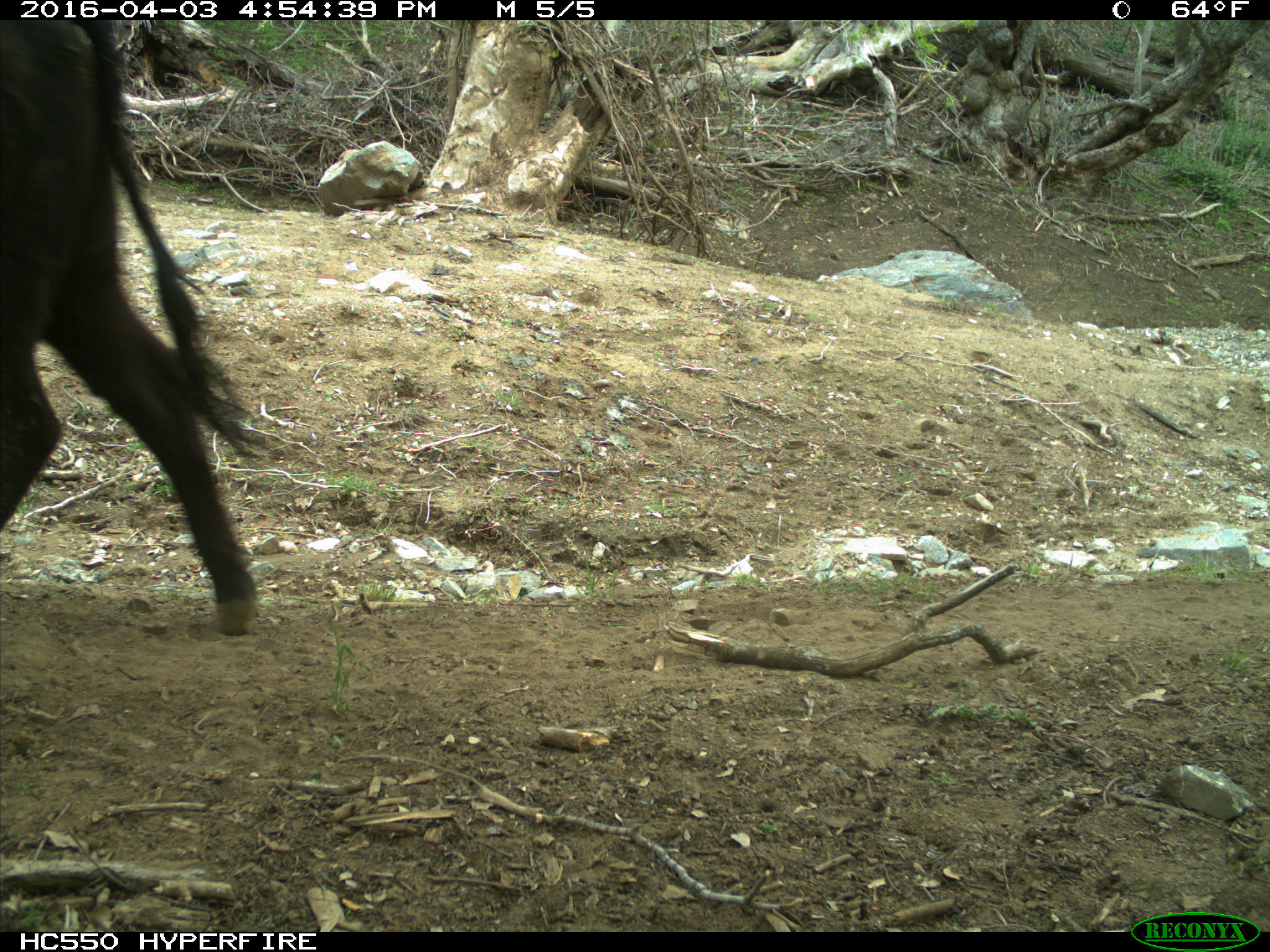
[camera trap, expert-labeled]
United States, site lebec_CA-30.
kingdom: Animalia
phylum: Chordata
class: Mammalia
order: Artiodactyla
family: Bovidae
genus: Bos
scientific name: Bos taurus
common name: domestic cow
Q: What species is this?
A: Bos taurus (domestic cow).